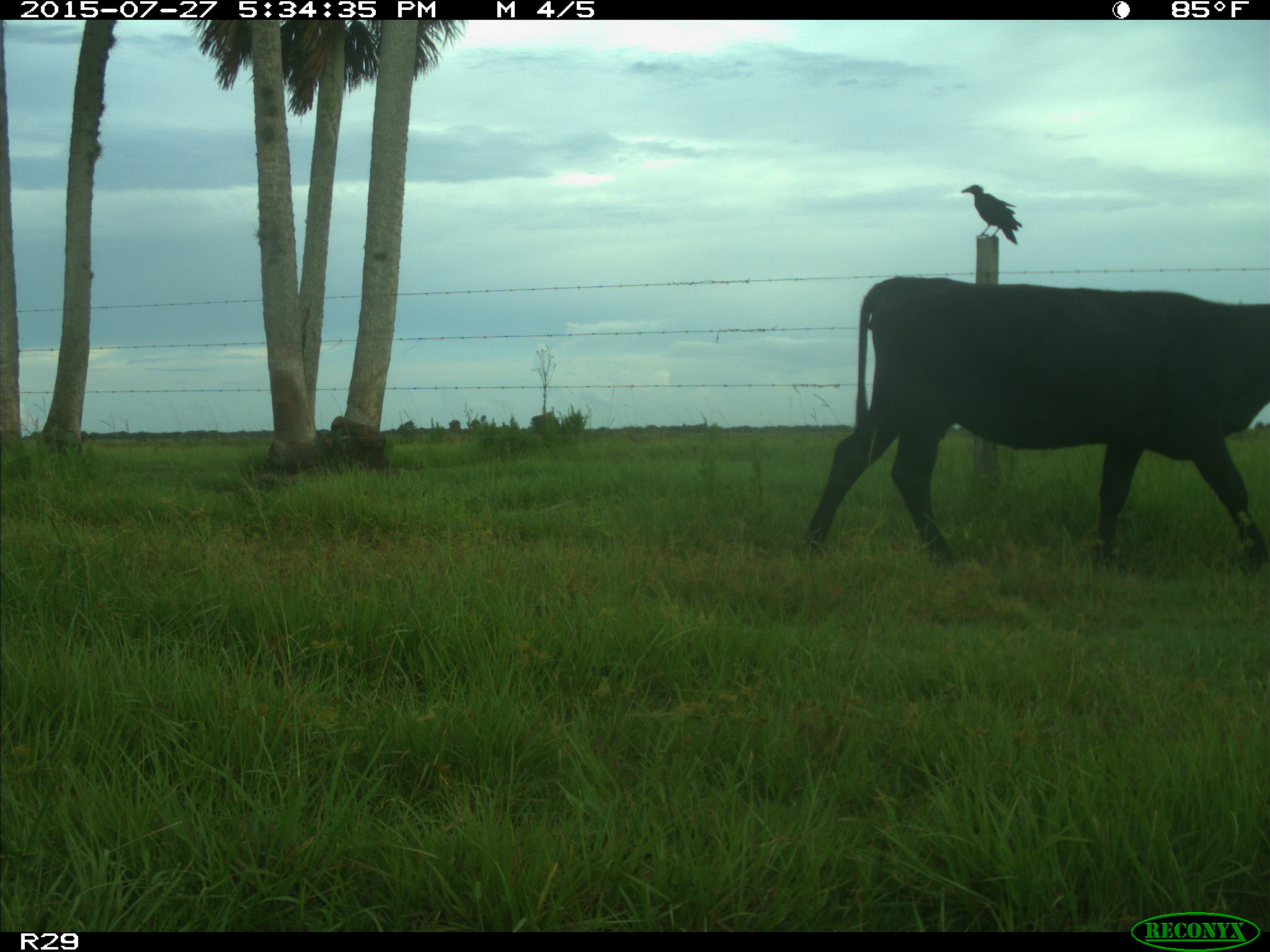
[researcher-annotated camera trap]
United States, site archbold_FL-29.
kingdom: Animalia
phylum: Chordata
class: Mammalia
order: Artiodactyla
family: Bovidae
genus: Bos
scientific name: Bos taurus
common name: domestic cow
Bos taurus (domestic cow).